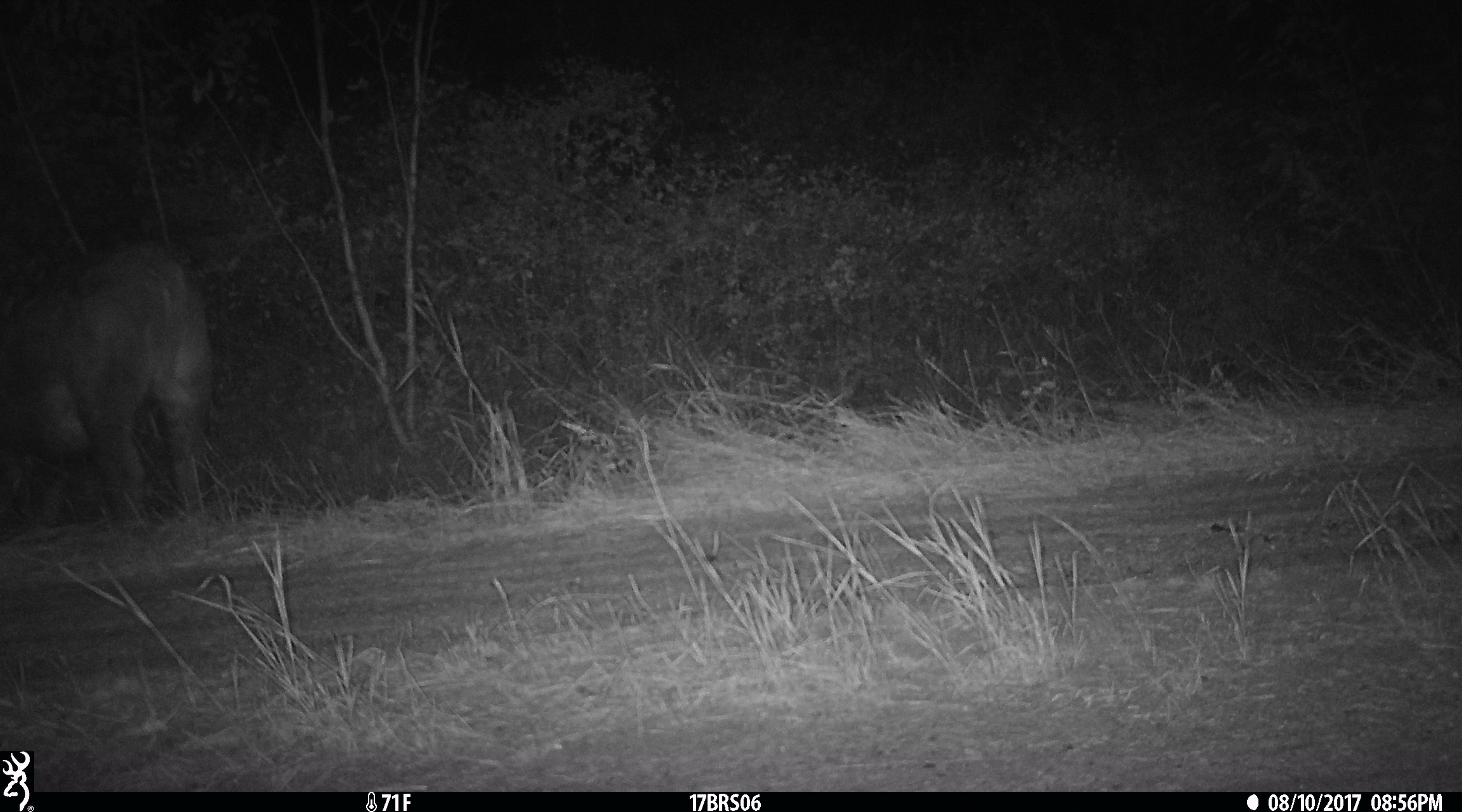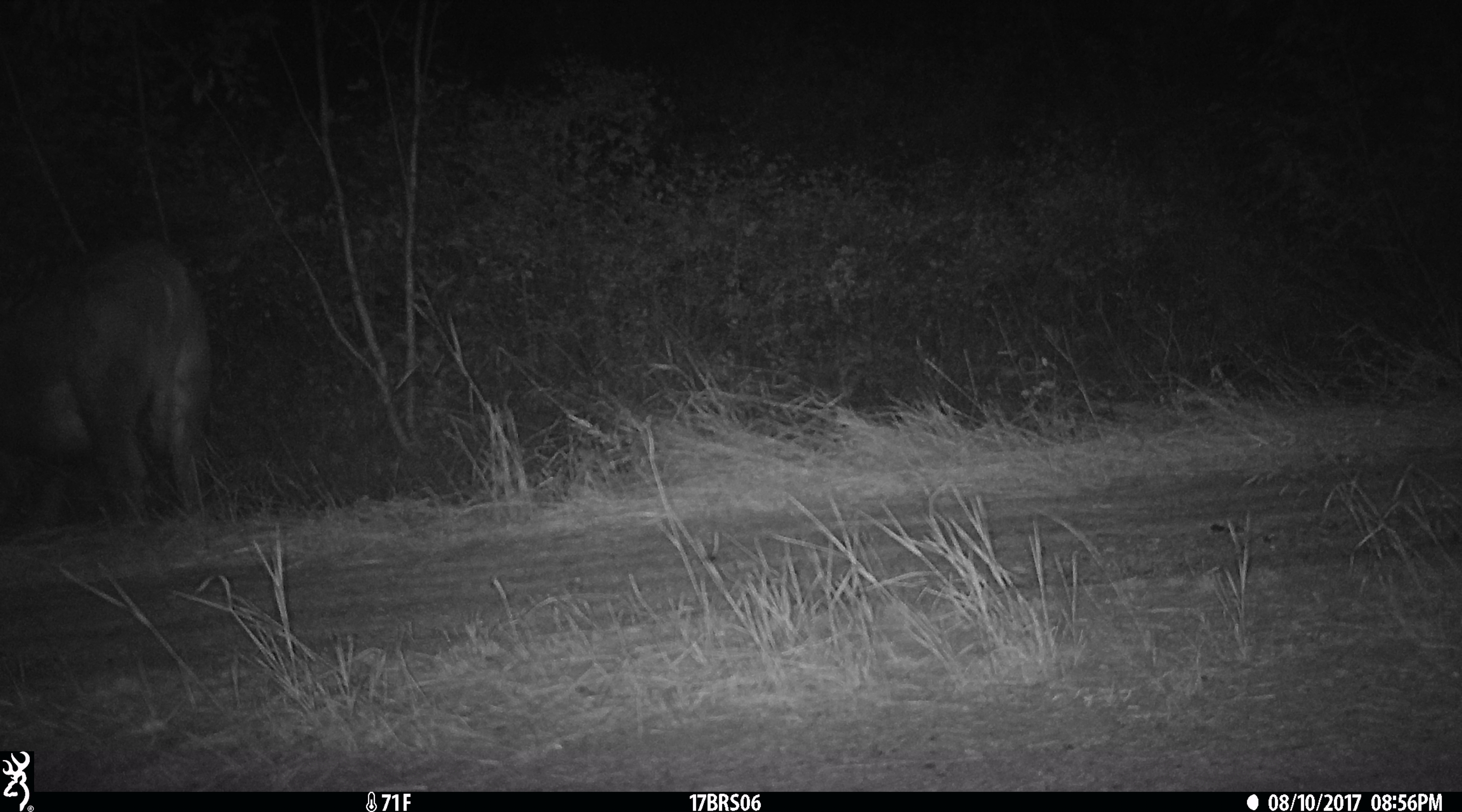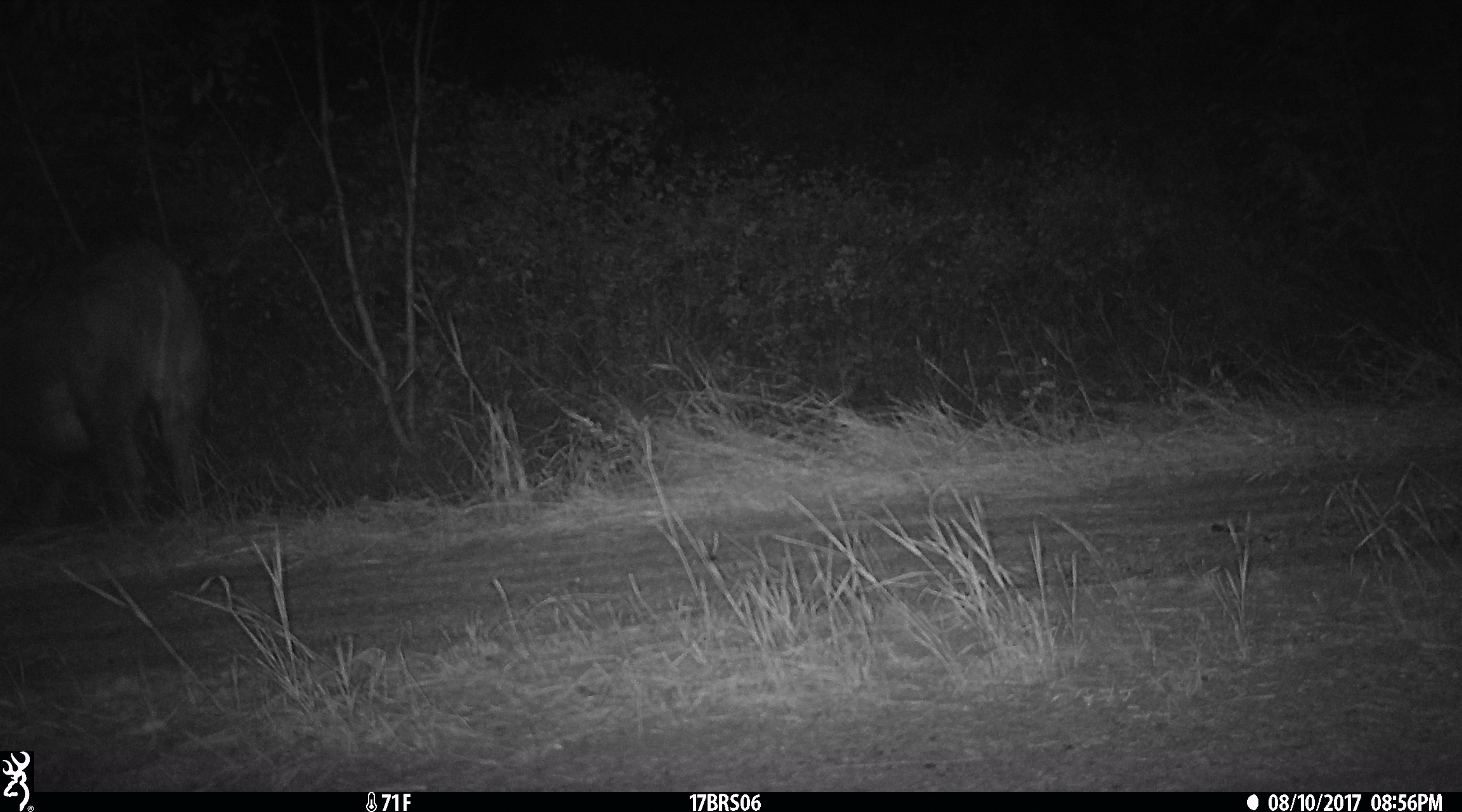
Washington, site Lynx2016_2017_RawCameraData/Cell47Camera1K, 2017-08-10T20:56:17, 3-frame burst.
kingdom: Animalia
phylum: Chordata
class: Mammalia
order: Artiodactyla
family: Bovidae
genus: Bos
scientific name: Bos taurus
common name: domestic cattle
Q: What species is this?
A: Domestic cattle (Bos taurus).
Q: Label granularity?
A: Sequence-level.